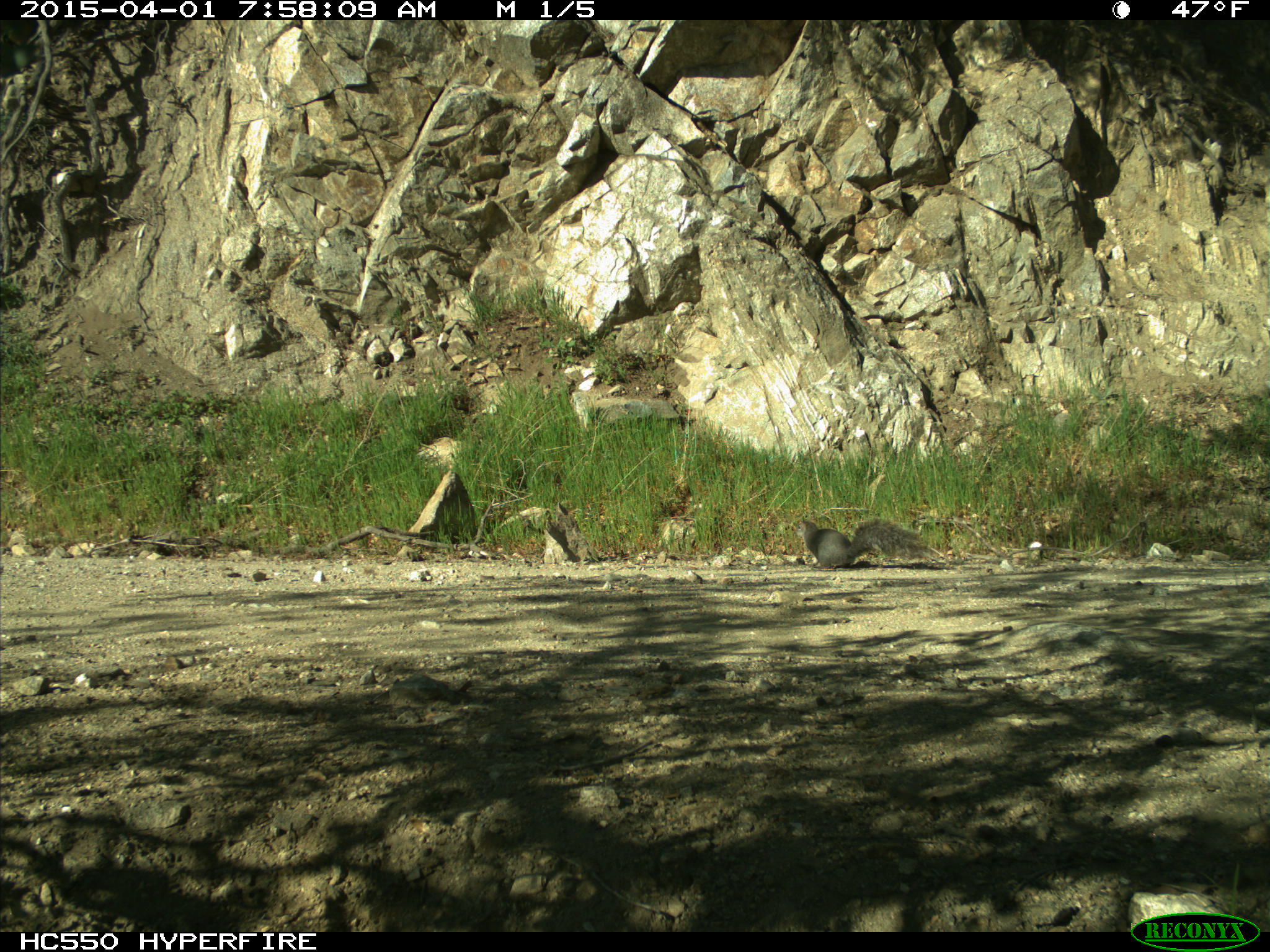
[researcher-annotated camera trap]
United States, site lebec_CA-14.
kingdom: Animalia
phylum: Chordata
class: Mammalia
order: Rodentia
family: Sciuridae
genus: Sciurus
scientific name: Sciurus carolinensis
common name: eastern gray squirrel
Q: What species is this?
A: Sciurus carolinensis (eastern gray squirrel).